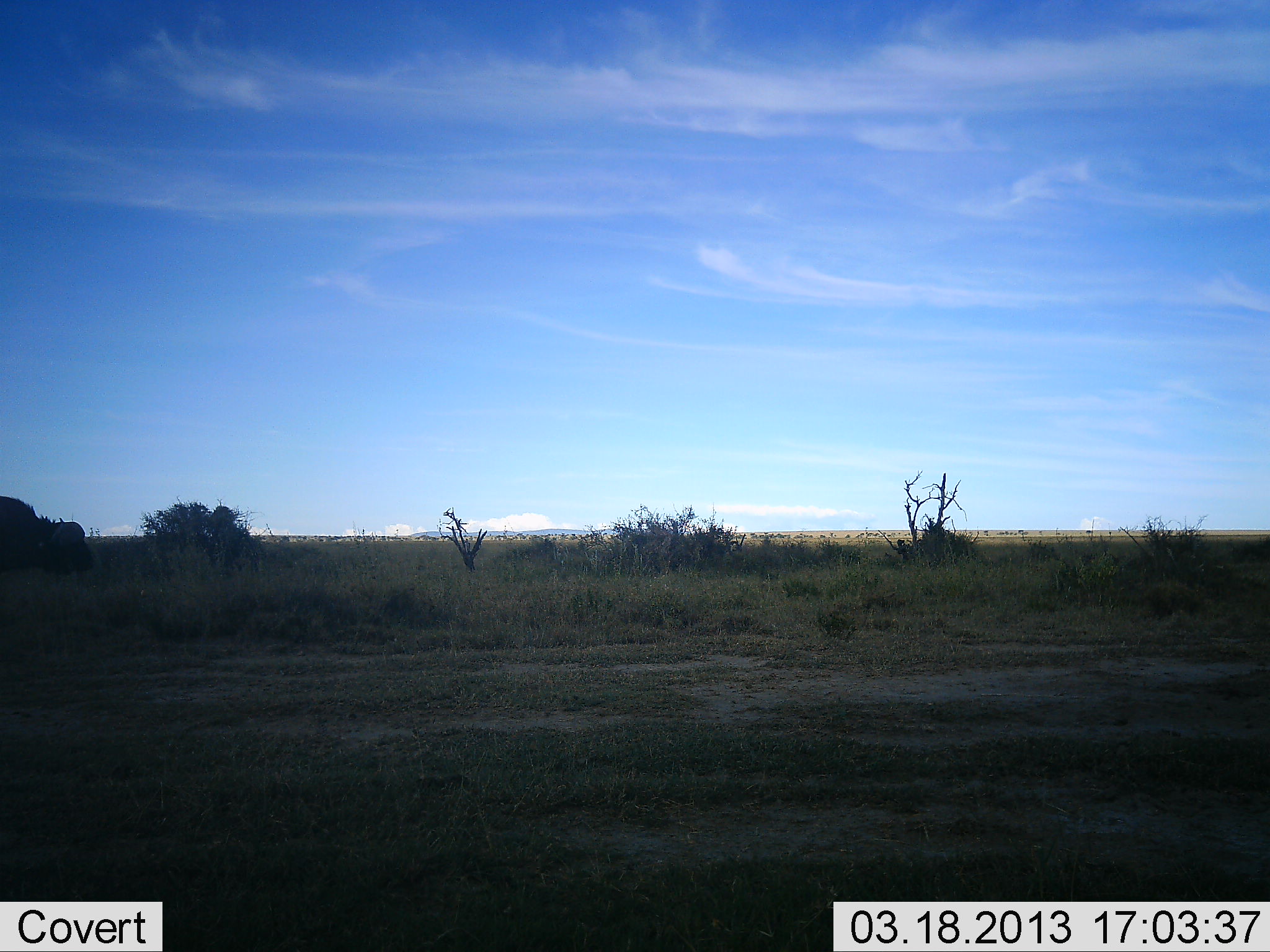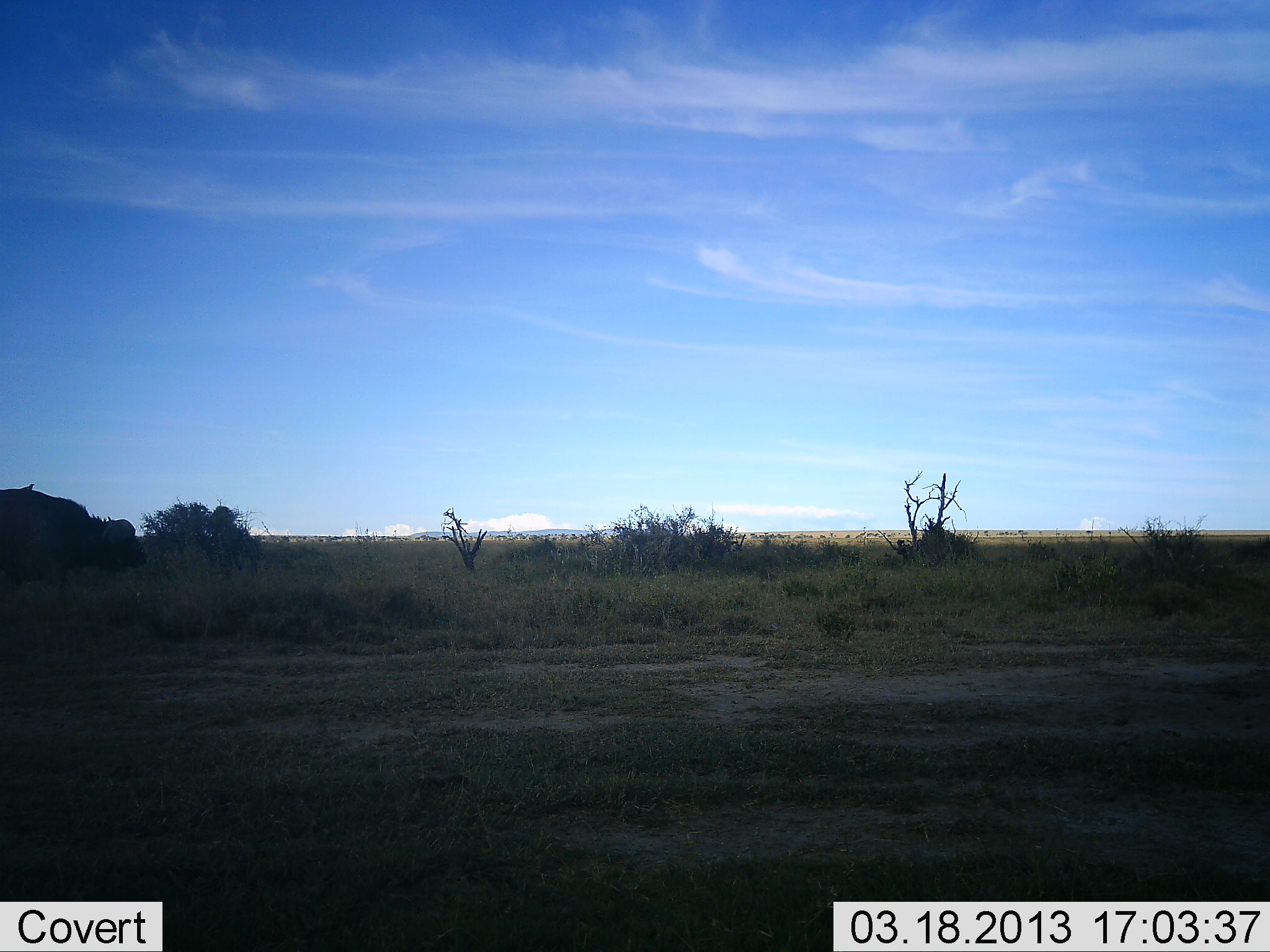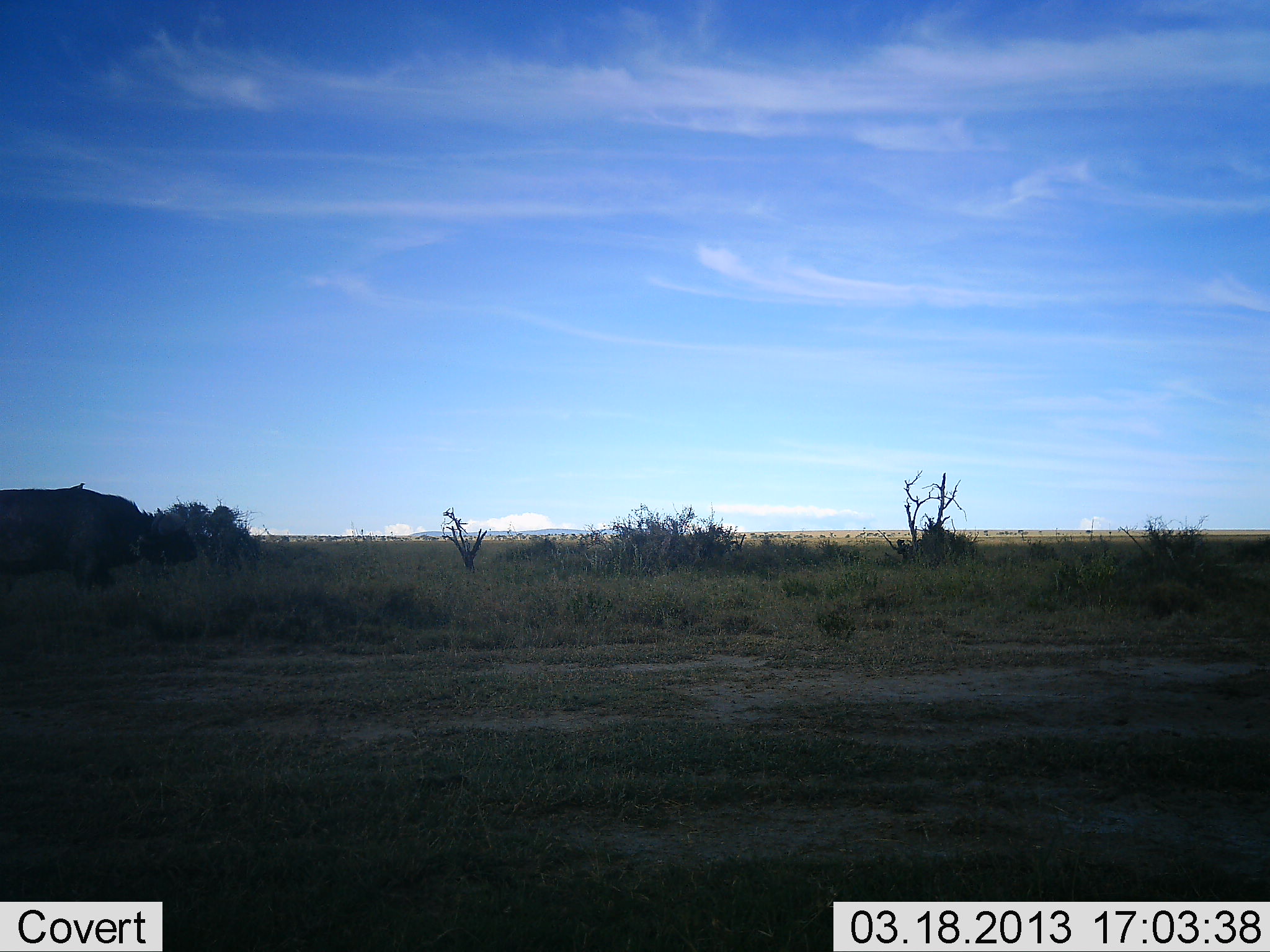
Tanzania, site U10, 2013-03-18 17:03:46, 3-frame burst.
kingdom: Animalia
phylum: Chordata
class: Mammalia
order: Artiodactyla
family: Bovidae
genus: Syncerus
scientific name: Syncerus caffer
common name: cape buffalo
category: buffalo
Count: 1.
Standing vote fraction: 6%.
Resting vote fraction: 0%.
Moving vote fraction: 94%.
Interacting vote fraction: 0%.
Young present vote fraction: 0%.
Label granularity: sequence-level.